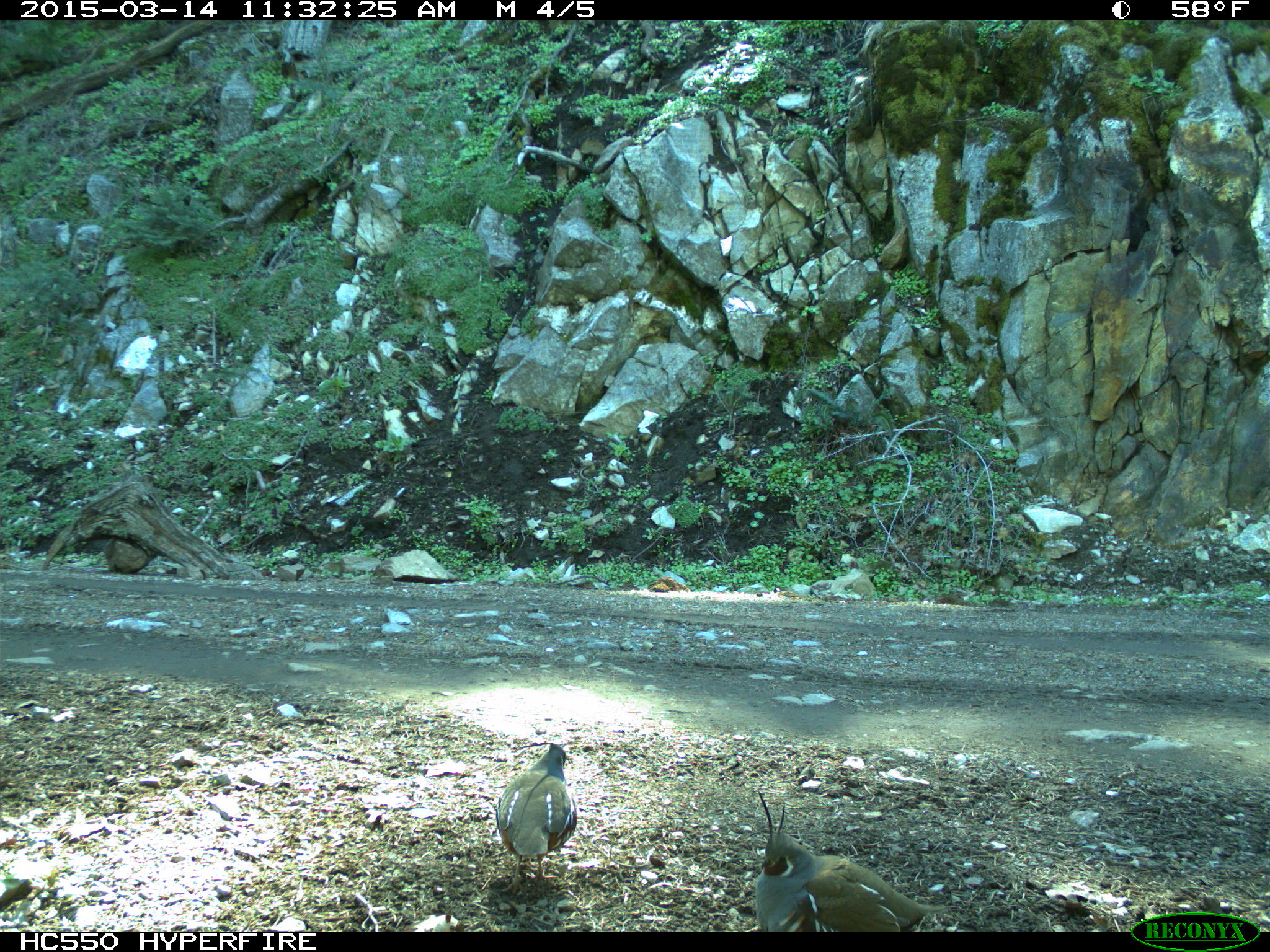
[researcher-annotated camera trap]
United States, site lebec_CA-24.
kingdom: Animalia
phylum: Chordata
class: Aves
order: Galliformes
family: Odontophoridae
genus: Callipepla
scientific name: Callipepla californica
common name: california quail